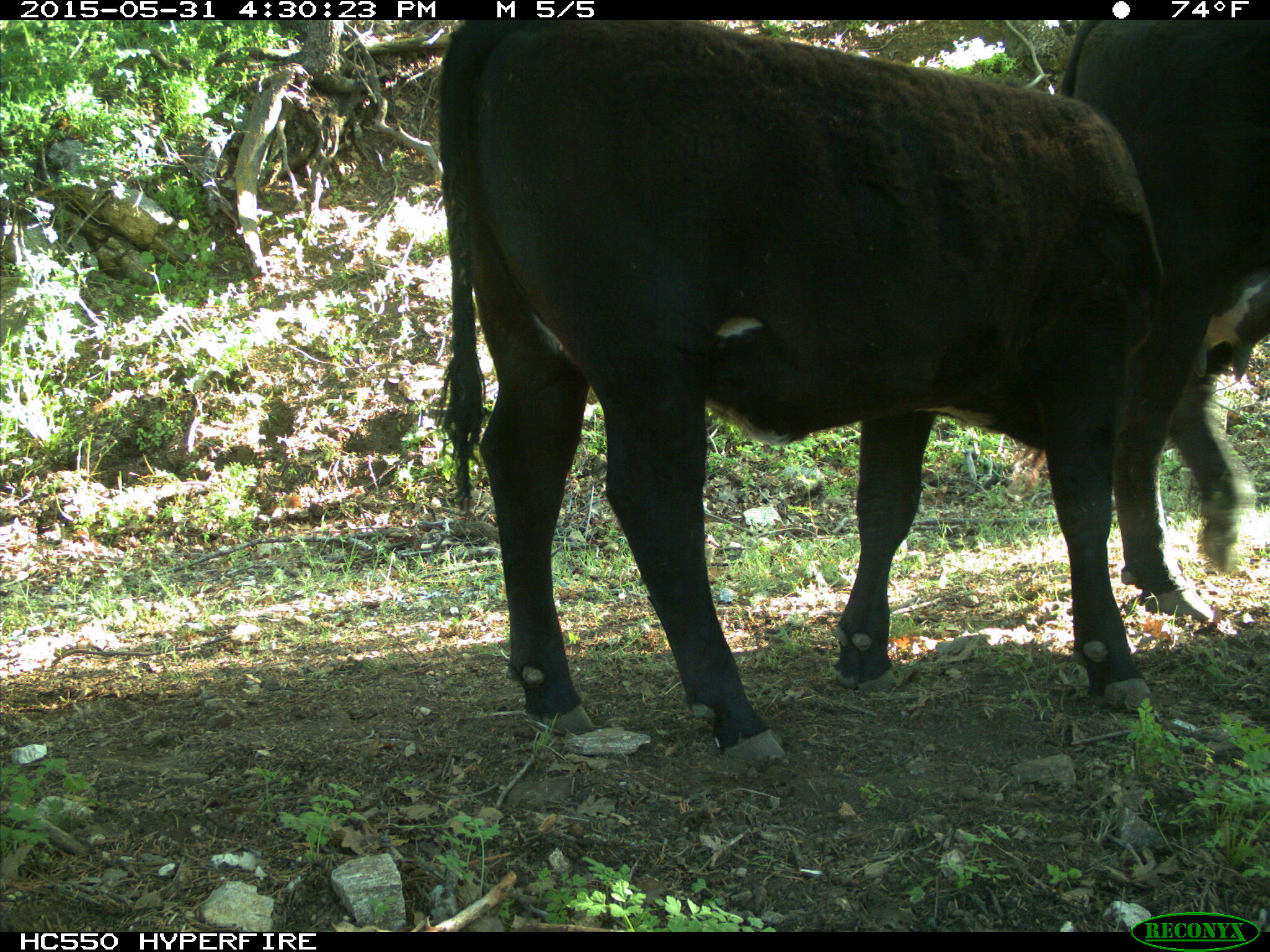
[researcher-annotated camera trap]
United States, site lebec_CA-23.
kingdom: Animalia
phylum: Chordata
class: Mammalia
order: Artiodactyla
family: Bovidae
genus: Bos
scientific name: Bos taurus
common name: domestic cow